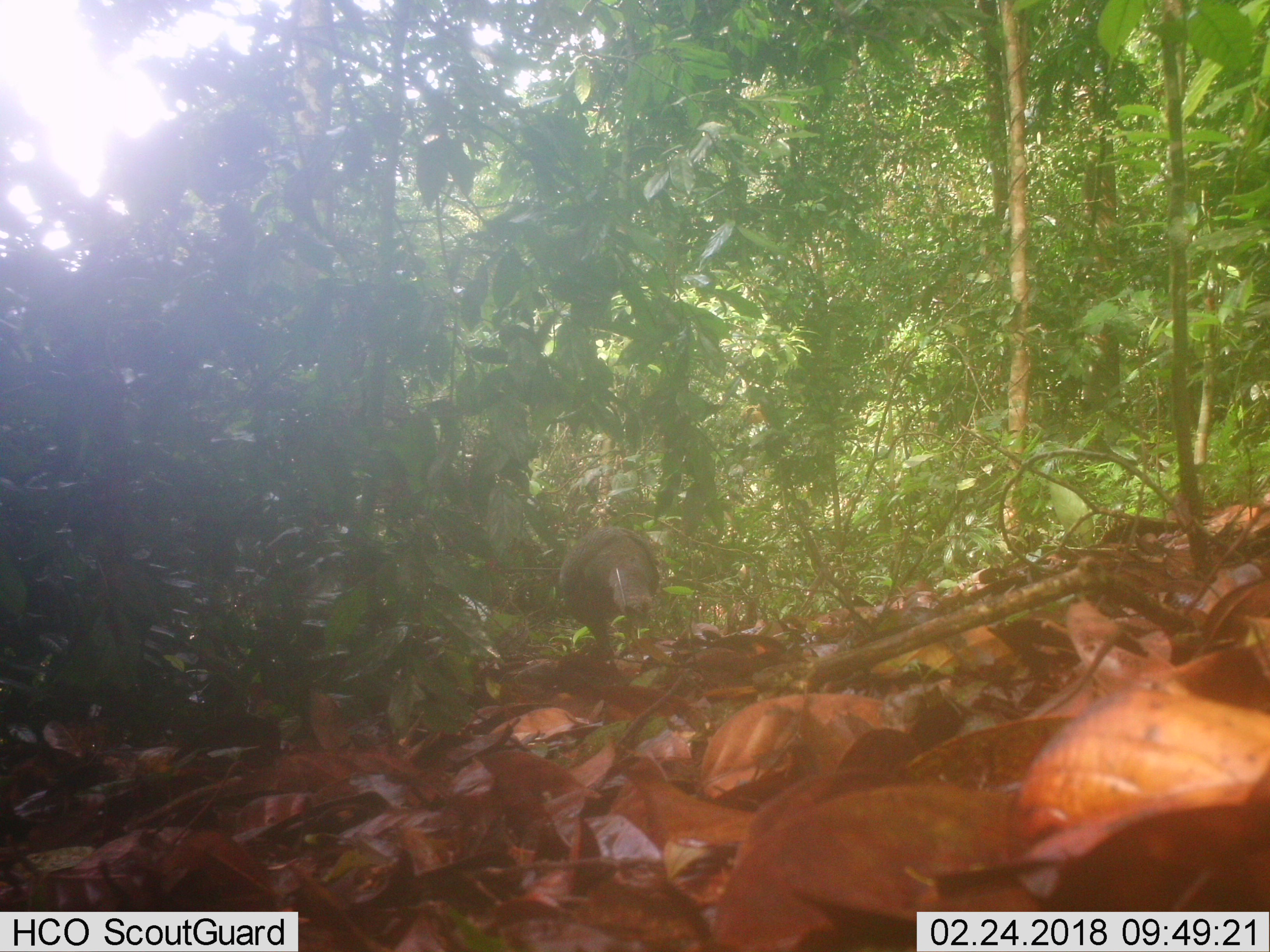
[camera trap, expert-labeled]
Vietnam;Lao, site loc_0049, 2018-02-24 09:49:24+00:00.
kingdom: Animalia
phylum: Chordata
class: Aves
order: Galliformes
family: Phasianidae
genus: Polyplectron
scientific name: Polyplectron bicalcaratum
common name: gray peacock-pheasant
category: grey peacock pheasant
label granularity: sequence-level